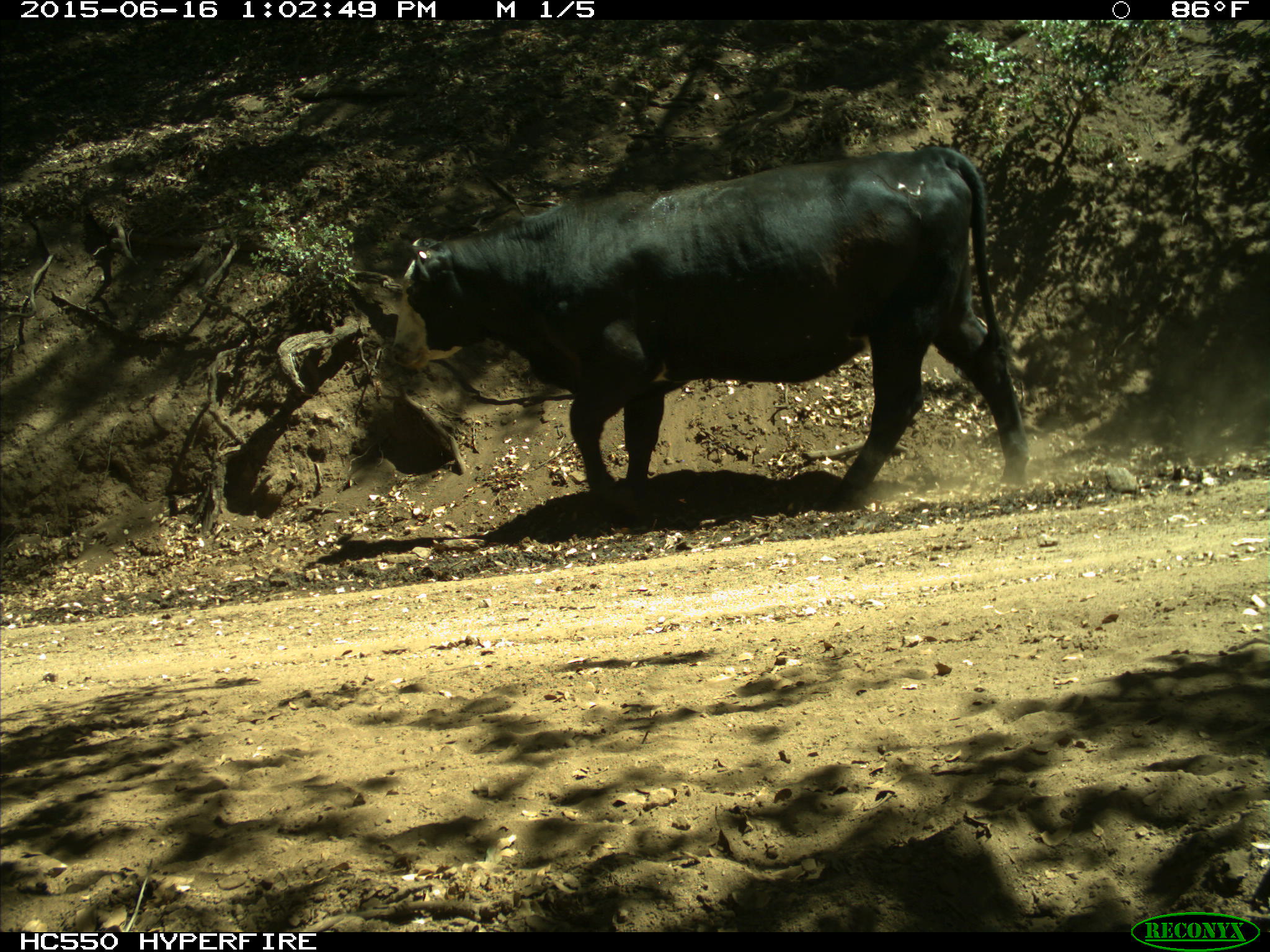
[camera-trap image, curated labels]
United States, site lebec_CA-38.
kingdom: Animalia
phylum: Chordata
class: Mammalia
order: Artiodactyla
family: Bovidae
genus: Bos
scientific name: Bos taurus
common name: domestic cow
Bos taurus (domestic cow).